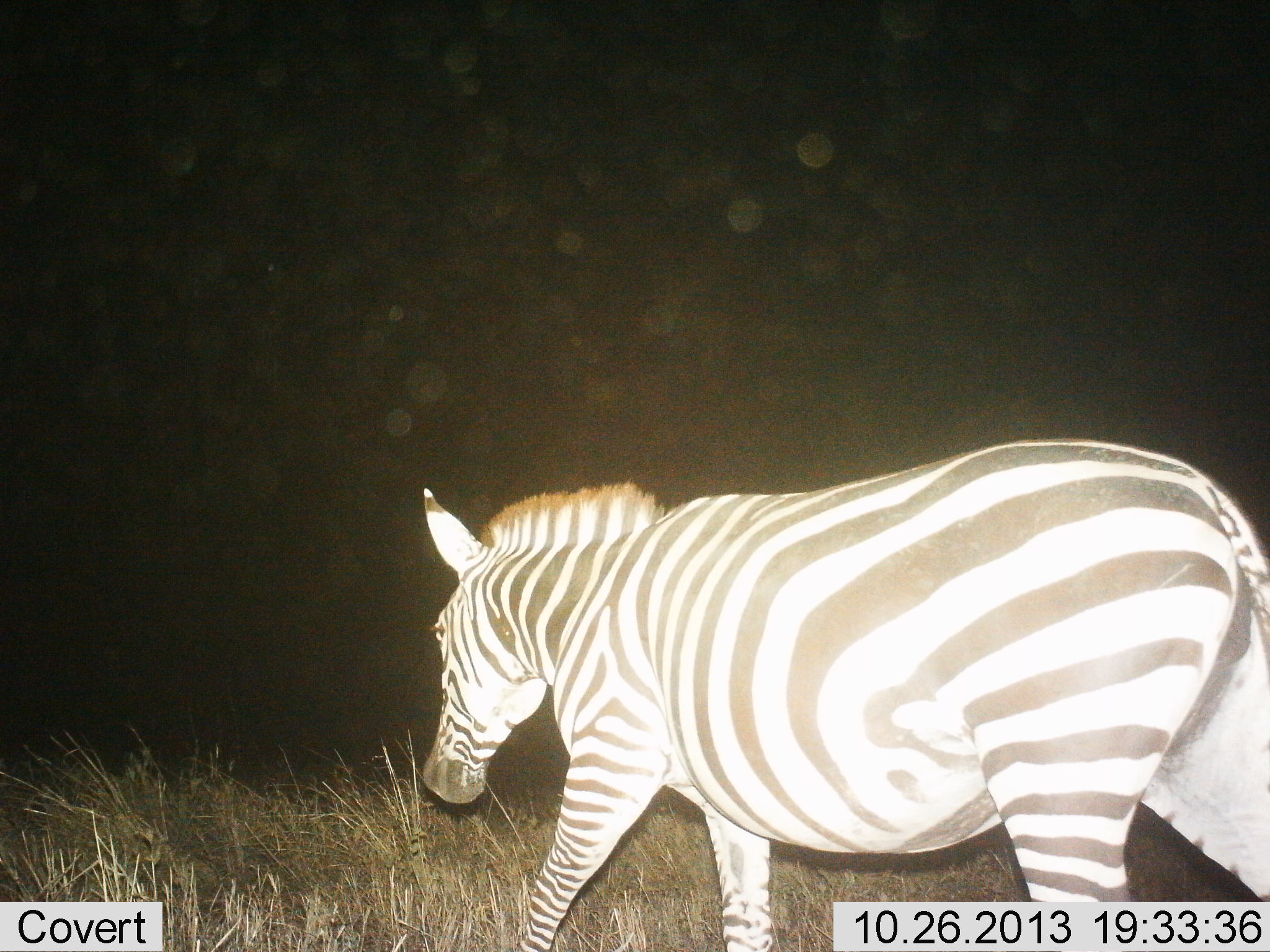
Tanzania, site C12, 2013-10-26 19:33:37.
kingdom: Animalia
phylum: Chordata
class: Mammalia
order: Perissodactyla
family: Equidae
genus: Equus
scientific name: Equus quagga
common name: plains zebra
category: zebra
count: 1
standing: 0%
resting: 0%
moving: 100%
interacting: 0%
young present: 0%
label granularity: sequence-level